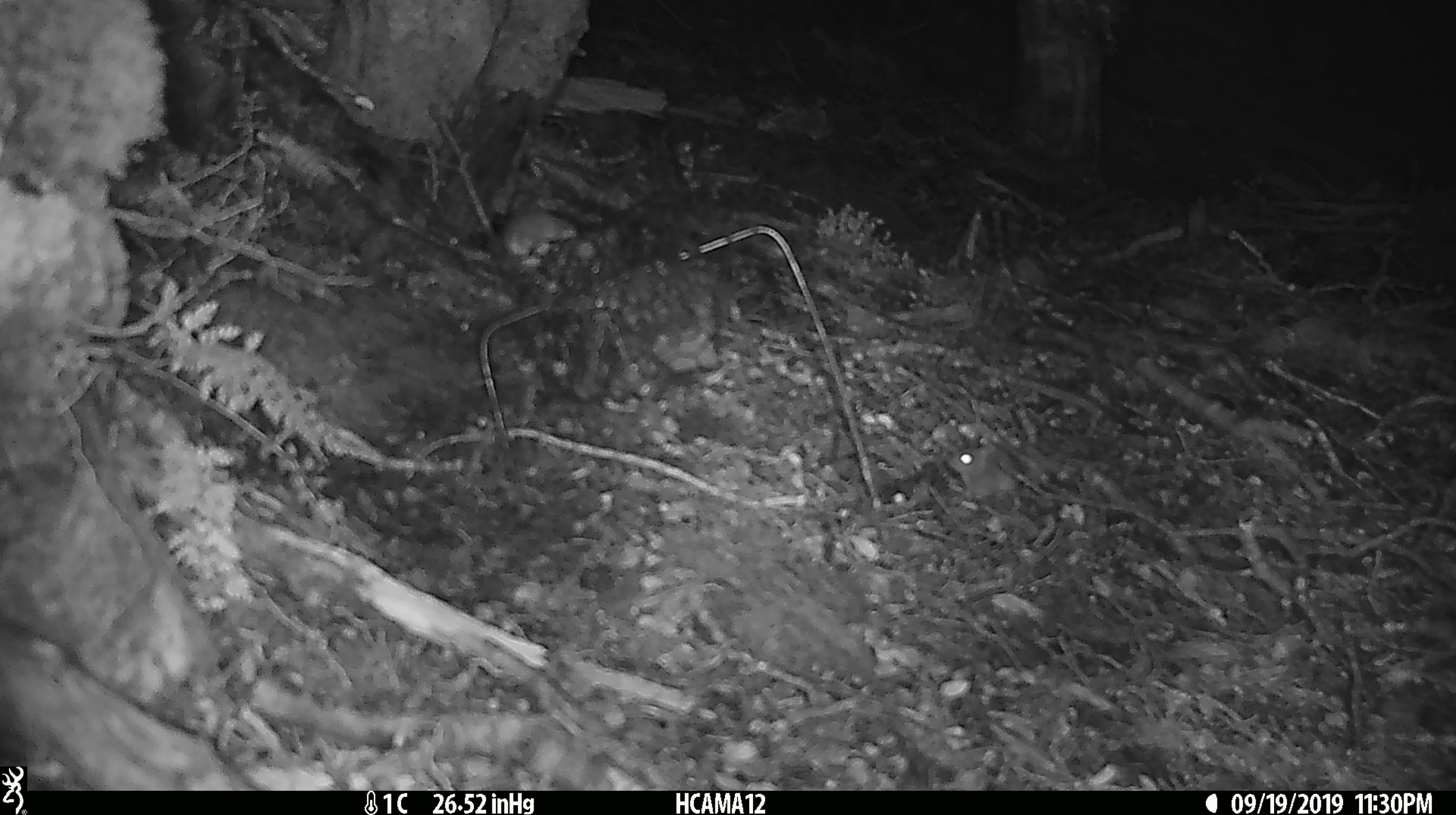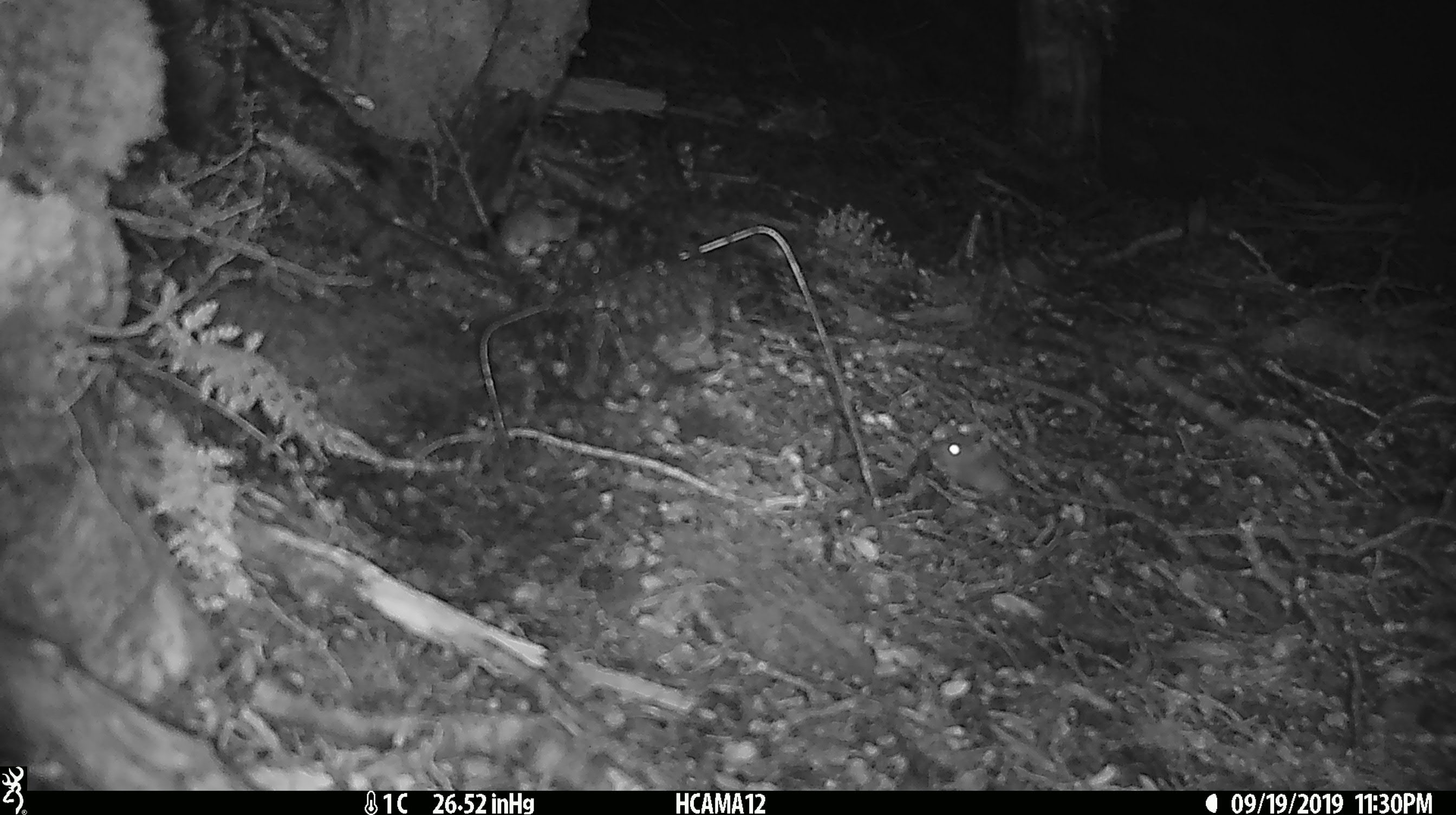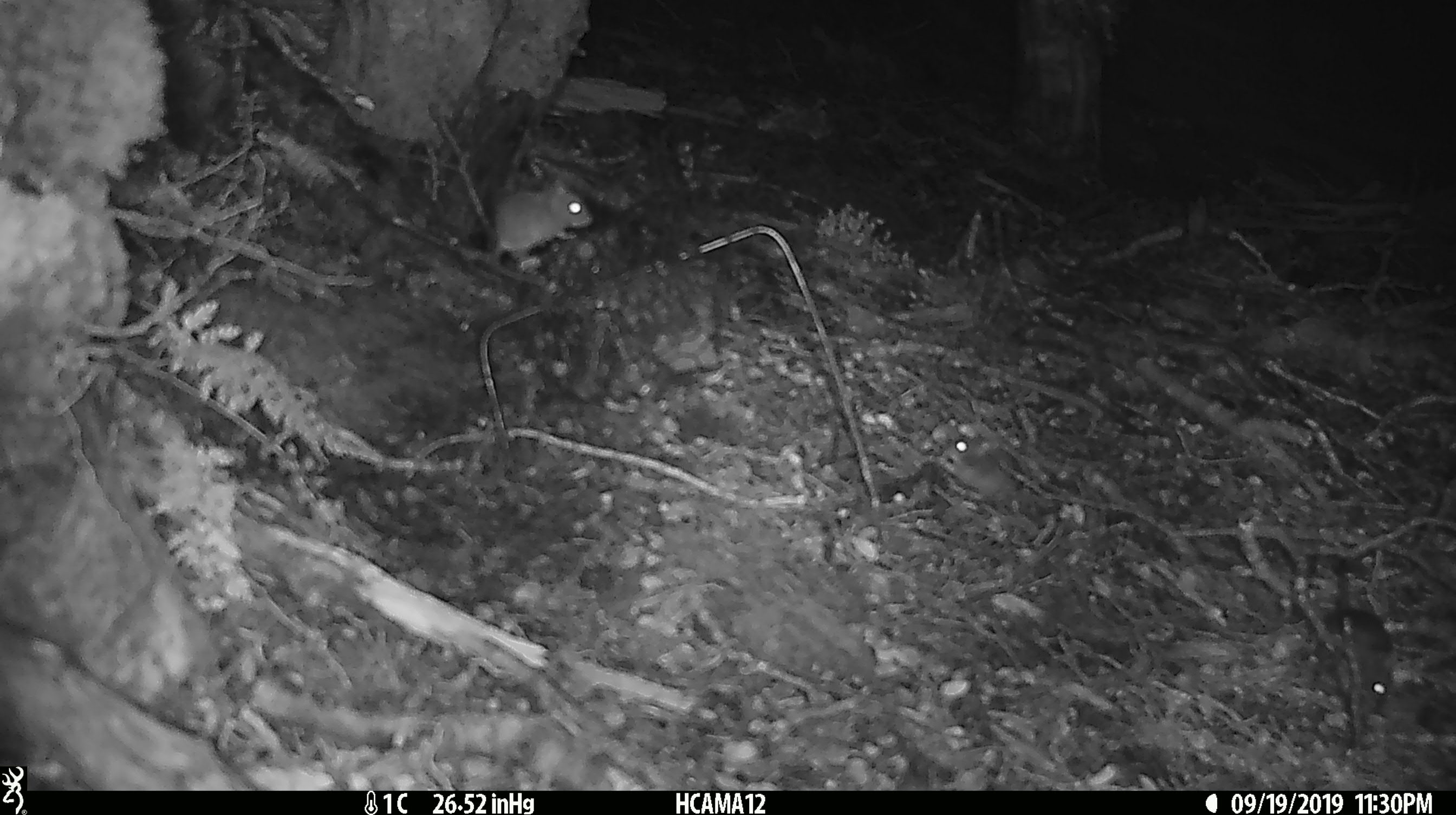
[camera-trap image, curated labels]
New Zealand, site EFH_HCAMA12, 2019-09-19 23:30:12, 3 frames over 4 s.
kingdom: Animalia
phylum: Chordata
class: Mammalia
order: Rodentia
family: Muridae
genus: Mus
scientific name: Mus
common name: mouse